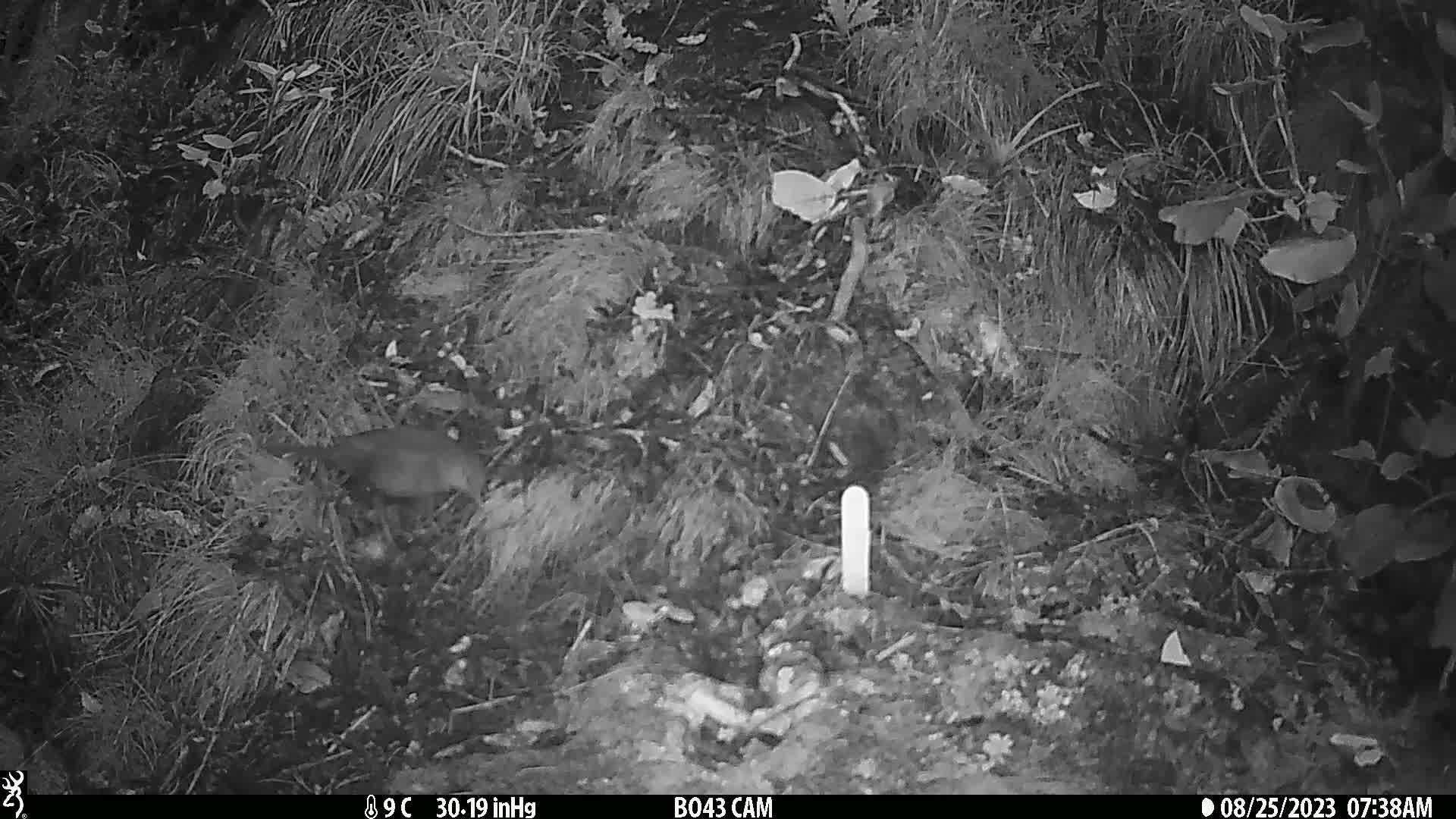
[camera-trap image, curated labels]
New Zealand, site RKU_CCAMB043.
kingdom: Animalia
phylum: Chordata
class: Aves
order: Passeriformes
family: Turdidae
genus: Turdus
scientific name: Turdus merula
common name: eurasian blackbird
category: blackbird